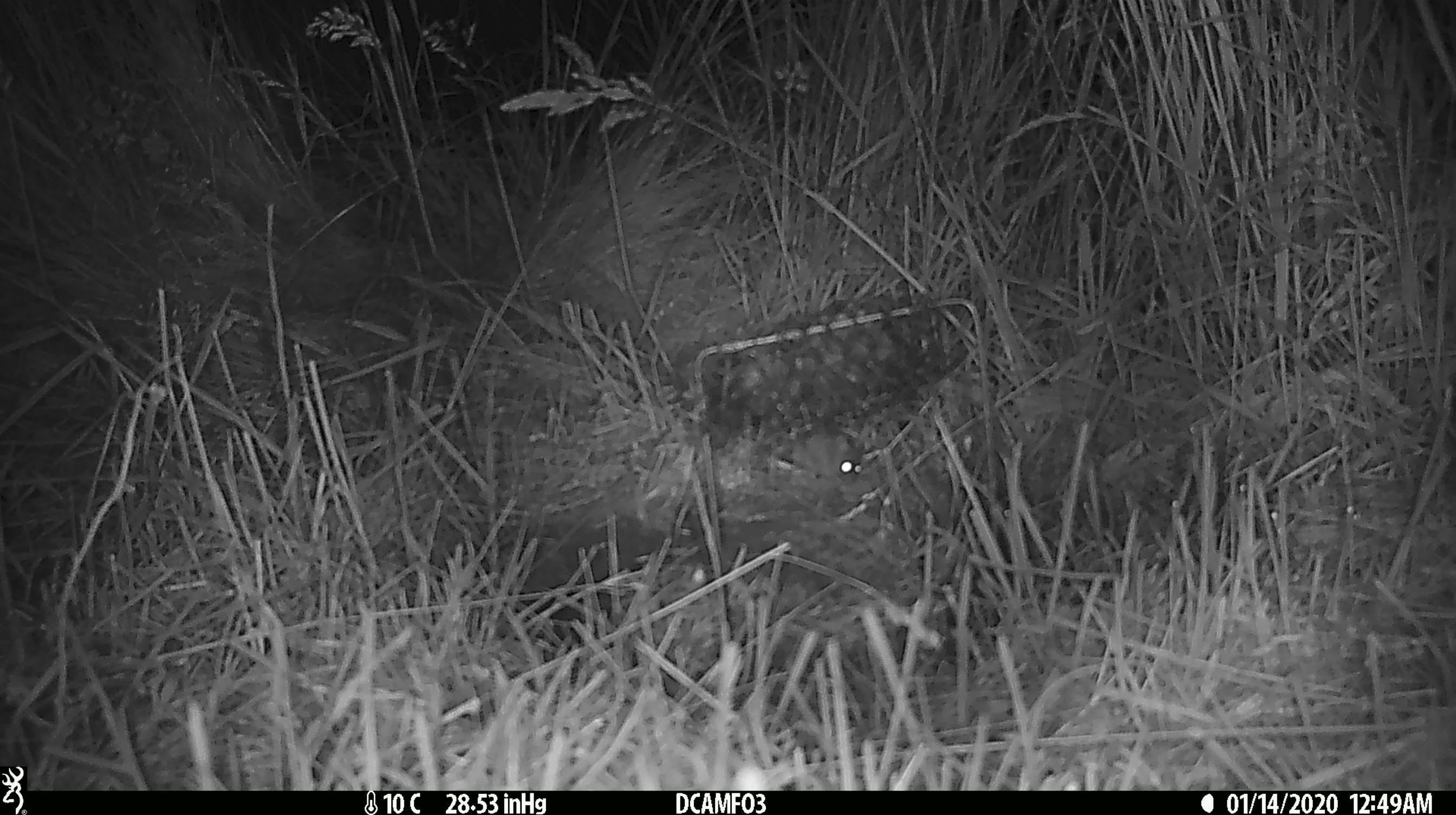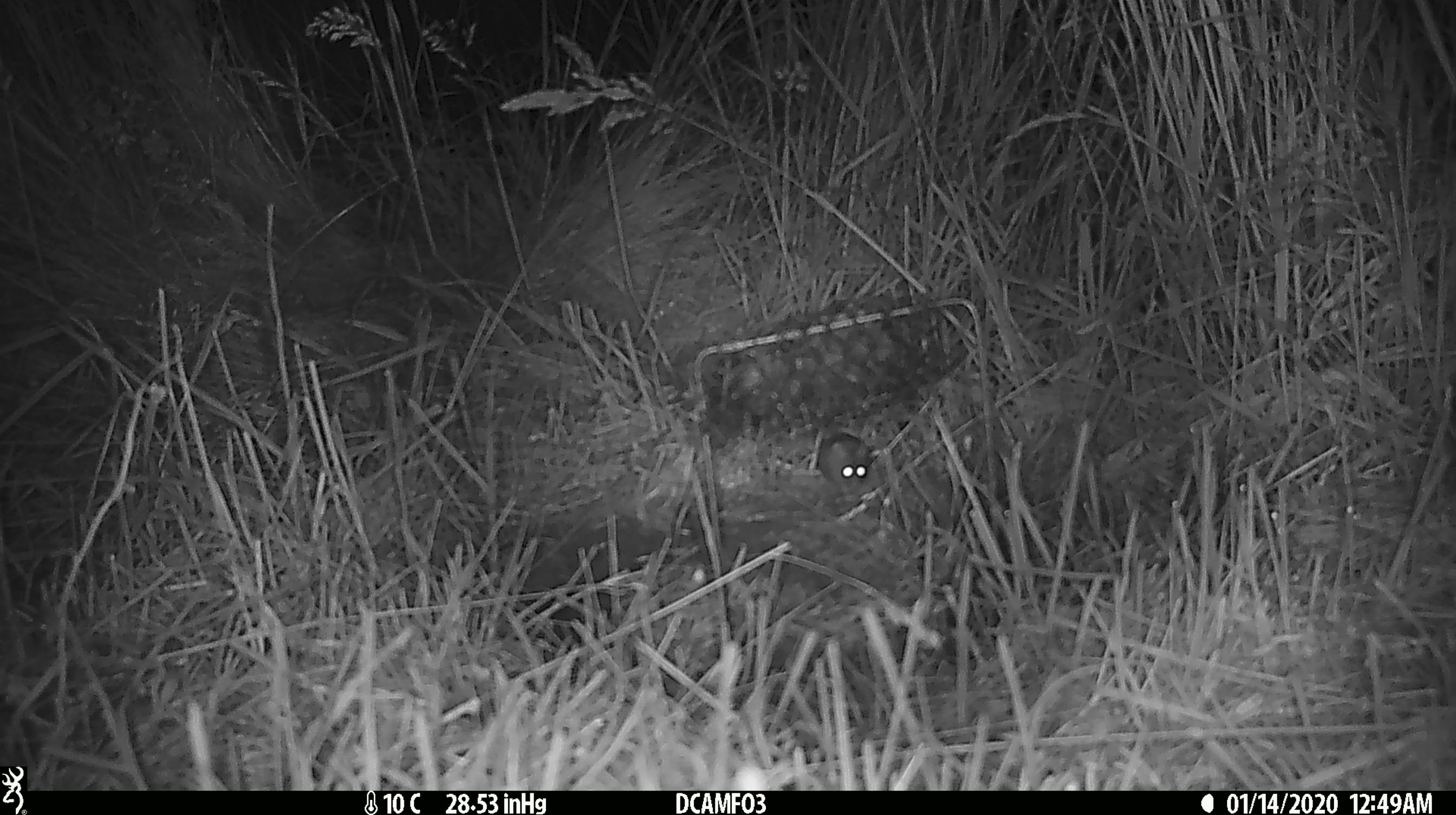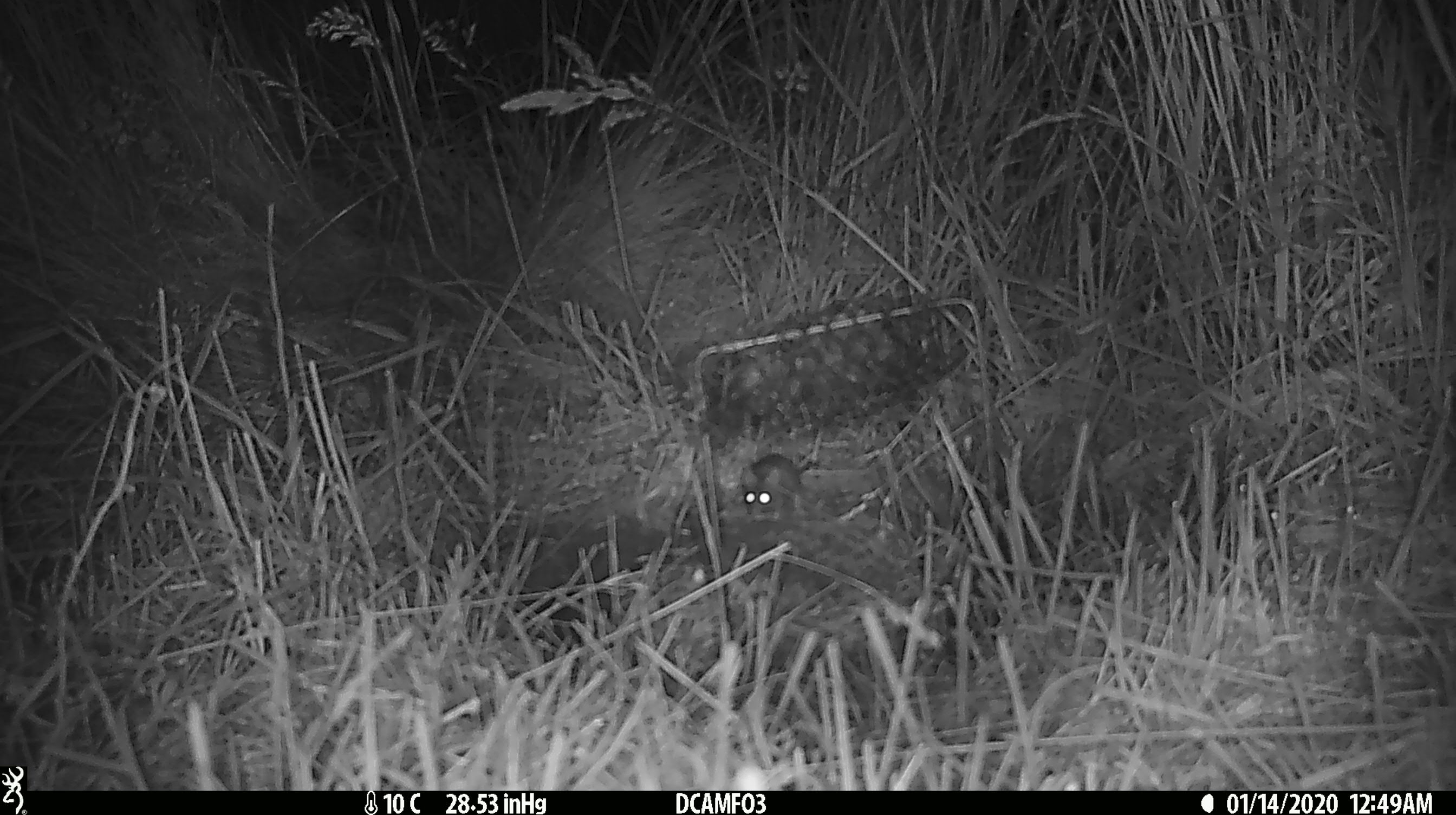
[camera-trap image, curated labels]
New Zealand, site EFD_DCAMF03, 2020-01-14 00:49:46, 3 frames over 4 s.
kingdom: Animalia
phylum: Chordata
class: Mammalia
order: Rodentia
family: Muridae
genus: Mus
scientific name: Mus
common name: mouse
Mouse (Mus).